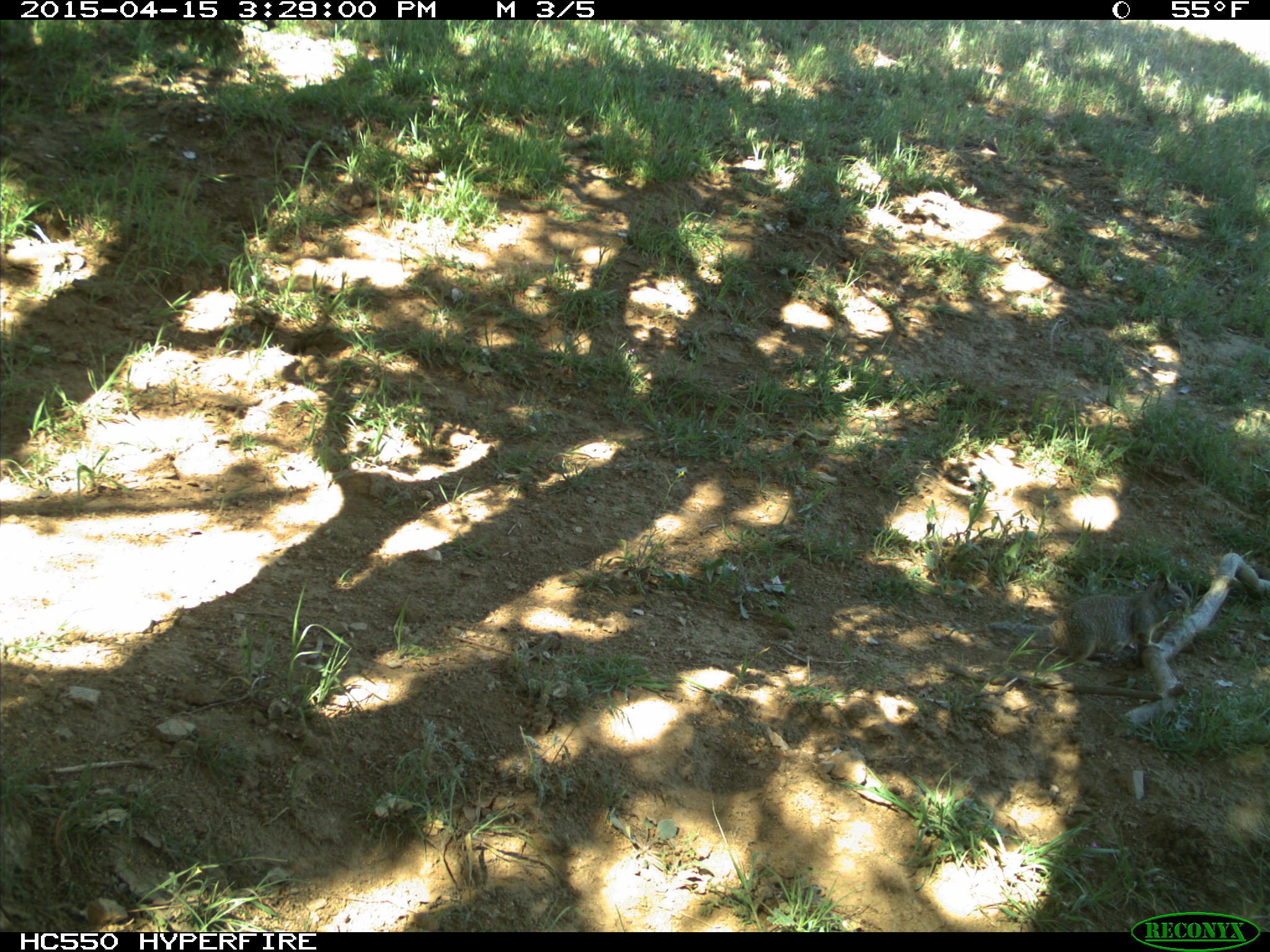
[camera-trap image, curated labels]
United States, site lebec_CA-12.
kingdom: Animalia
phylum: Chordata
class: Mammalia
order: Rodentia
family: Sciuridae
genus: Otospermophilus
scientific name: Otospermophilus beecheyi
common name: california ground squirrel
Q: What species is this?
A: Otospermophilus beecheyi (california ground squirrel).